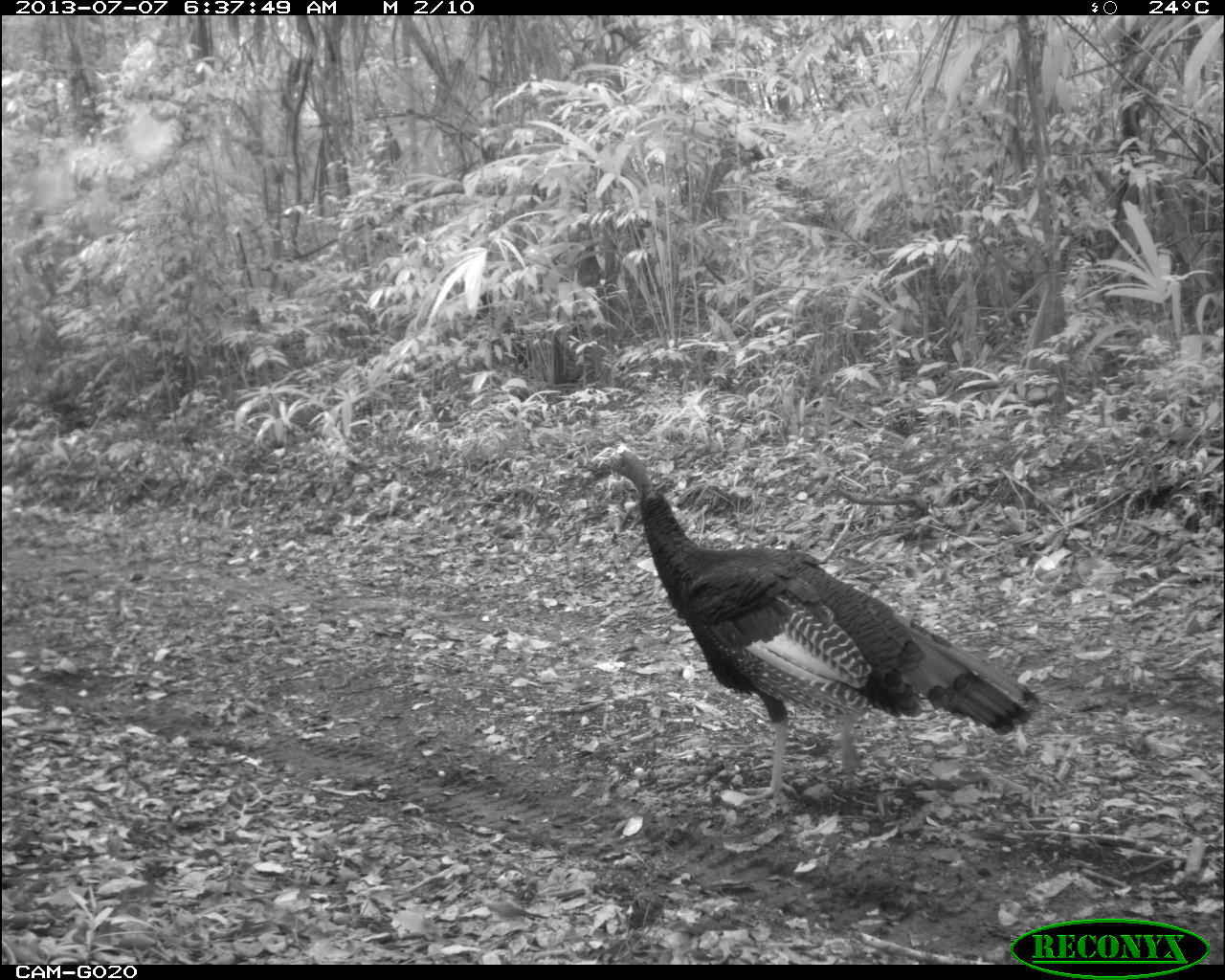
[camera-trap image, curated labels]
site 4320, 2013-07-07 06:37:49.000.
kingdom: Animalia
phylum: Chordata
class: Aves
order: Galliformes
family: Phasianidae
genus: Meleagris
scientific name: Meleagris ocellata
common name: ocellated turkey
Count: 1.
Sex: male.